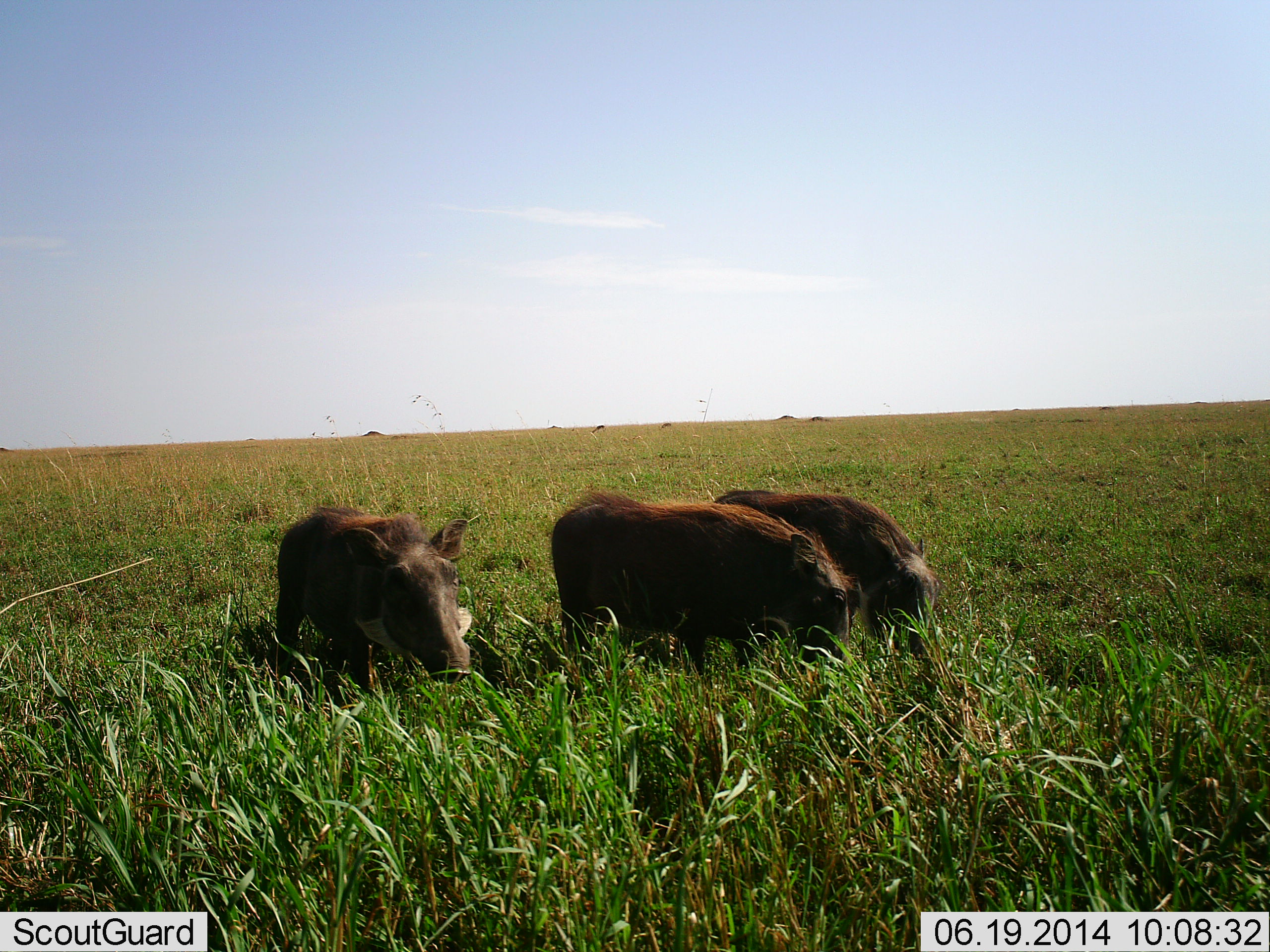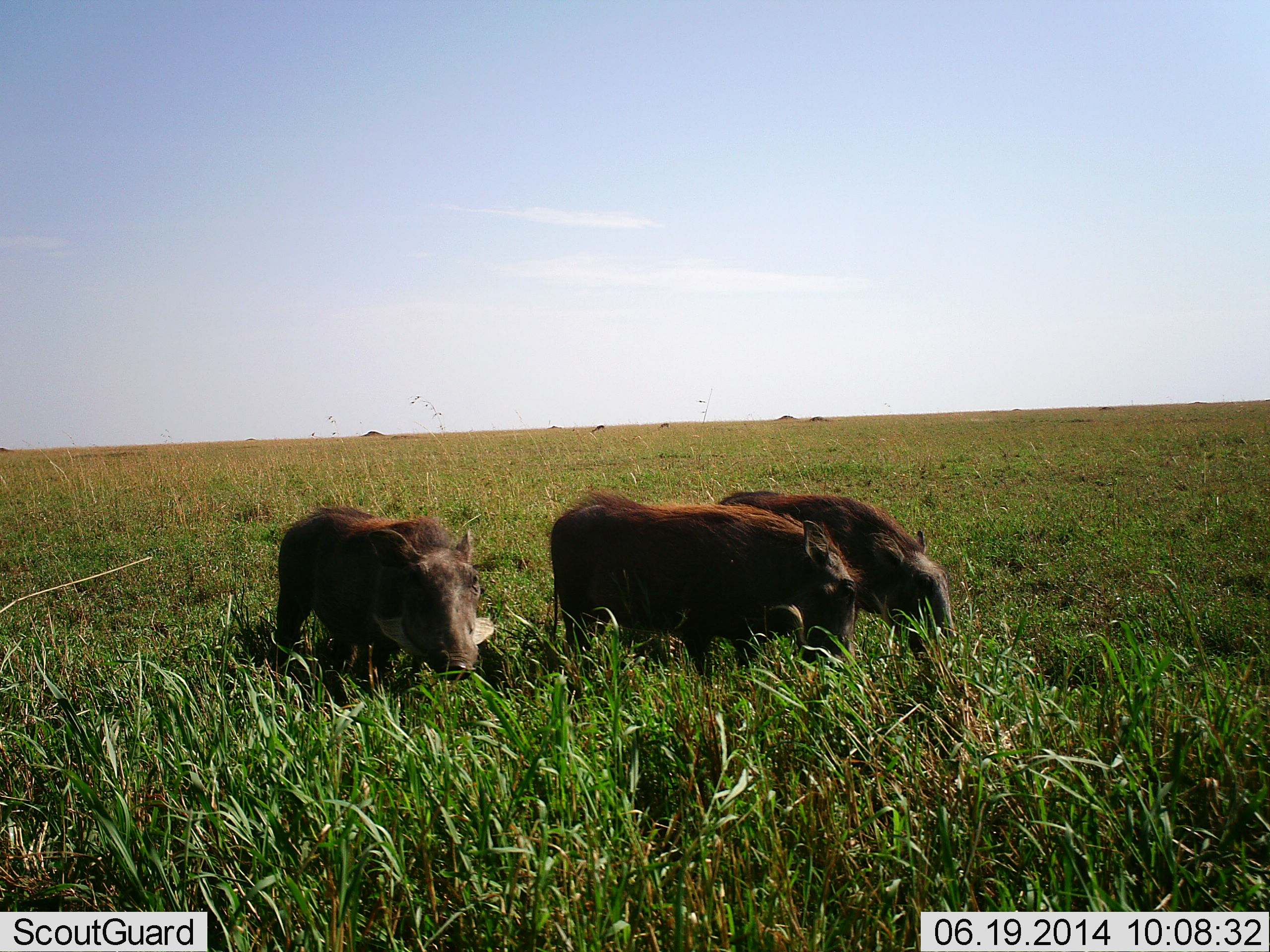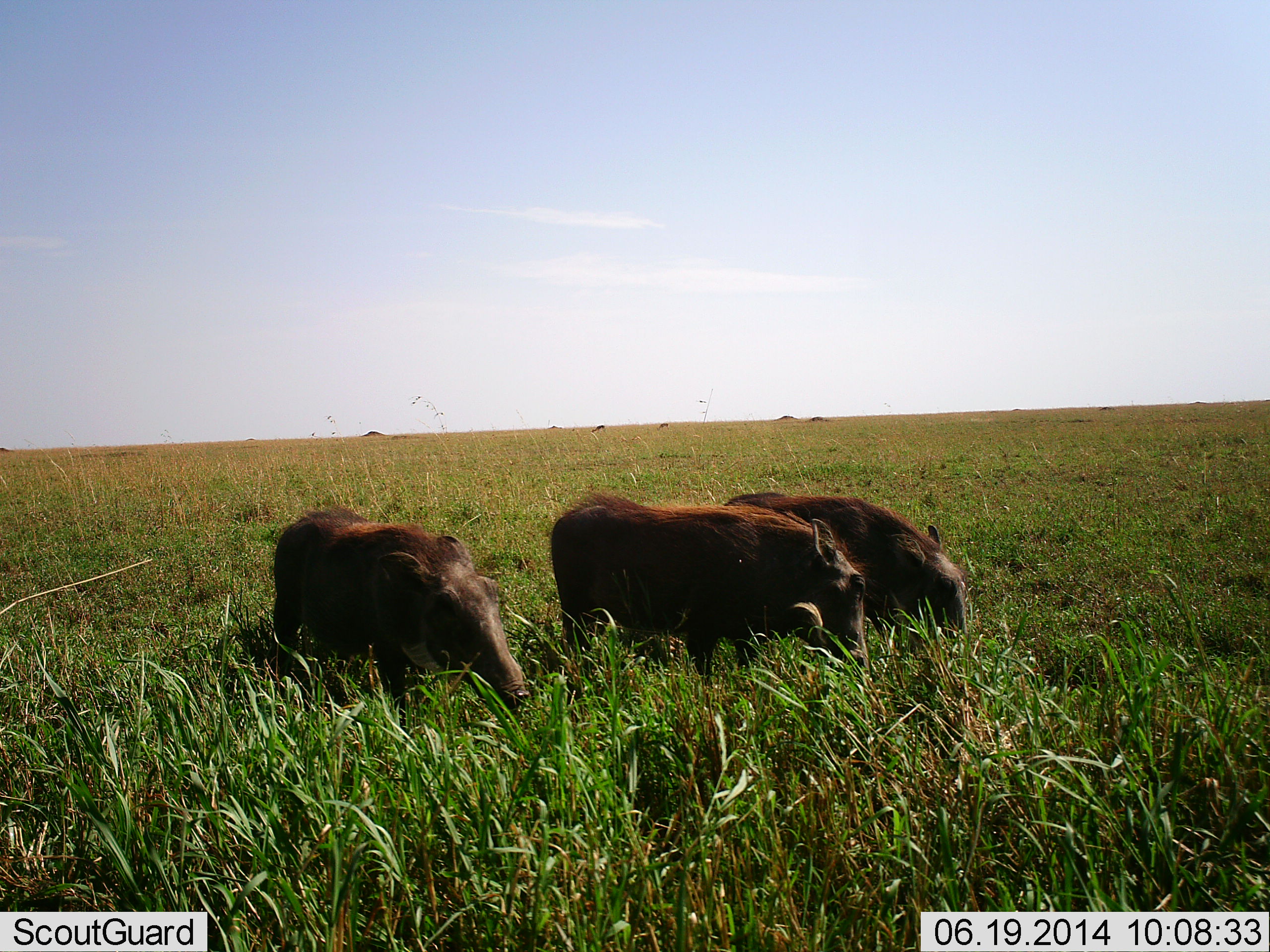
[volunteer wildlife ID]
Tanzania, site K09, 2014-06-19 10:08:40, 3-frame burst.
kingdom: Animalia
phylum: Chordata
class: Mammalia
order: Artiodactyla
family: Suidae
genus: Phacochoerus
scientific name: Phacochoerus africanus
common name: warthog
Warthog (Phacochoerus africanus), count 3. Behavior (volunteer vote fractions): standing 40%, resting 0%, moving 20%, interacting 0%. Young present (vote fraction): 0%. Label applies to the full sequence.